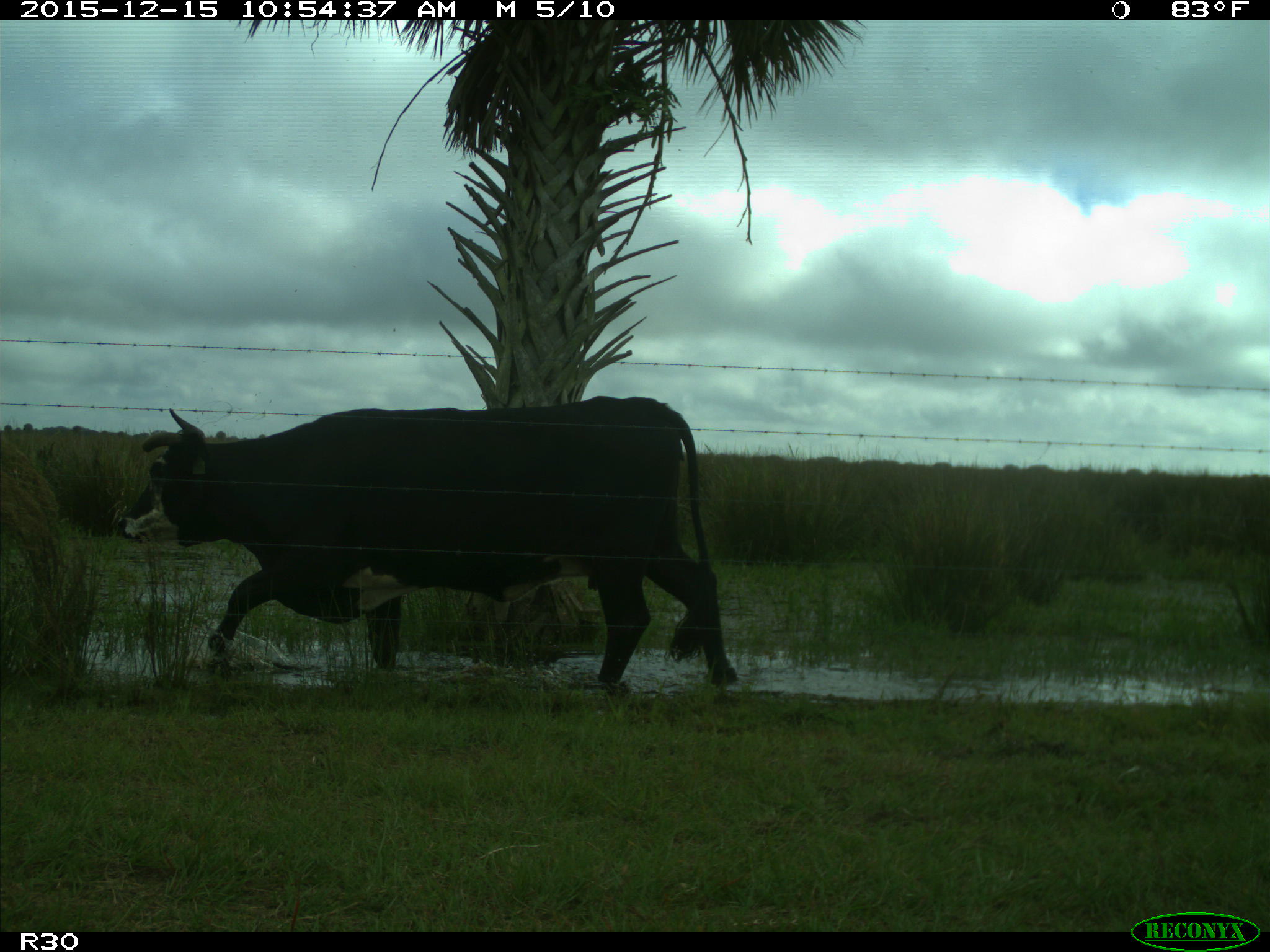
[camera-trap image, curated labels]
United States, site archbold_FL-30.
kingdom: Animalia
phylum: Chordata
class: Mammalia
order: Artiodactyla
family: Bovidae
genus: Bos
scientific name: Bos taurus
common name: domestic cow